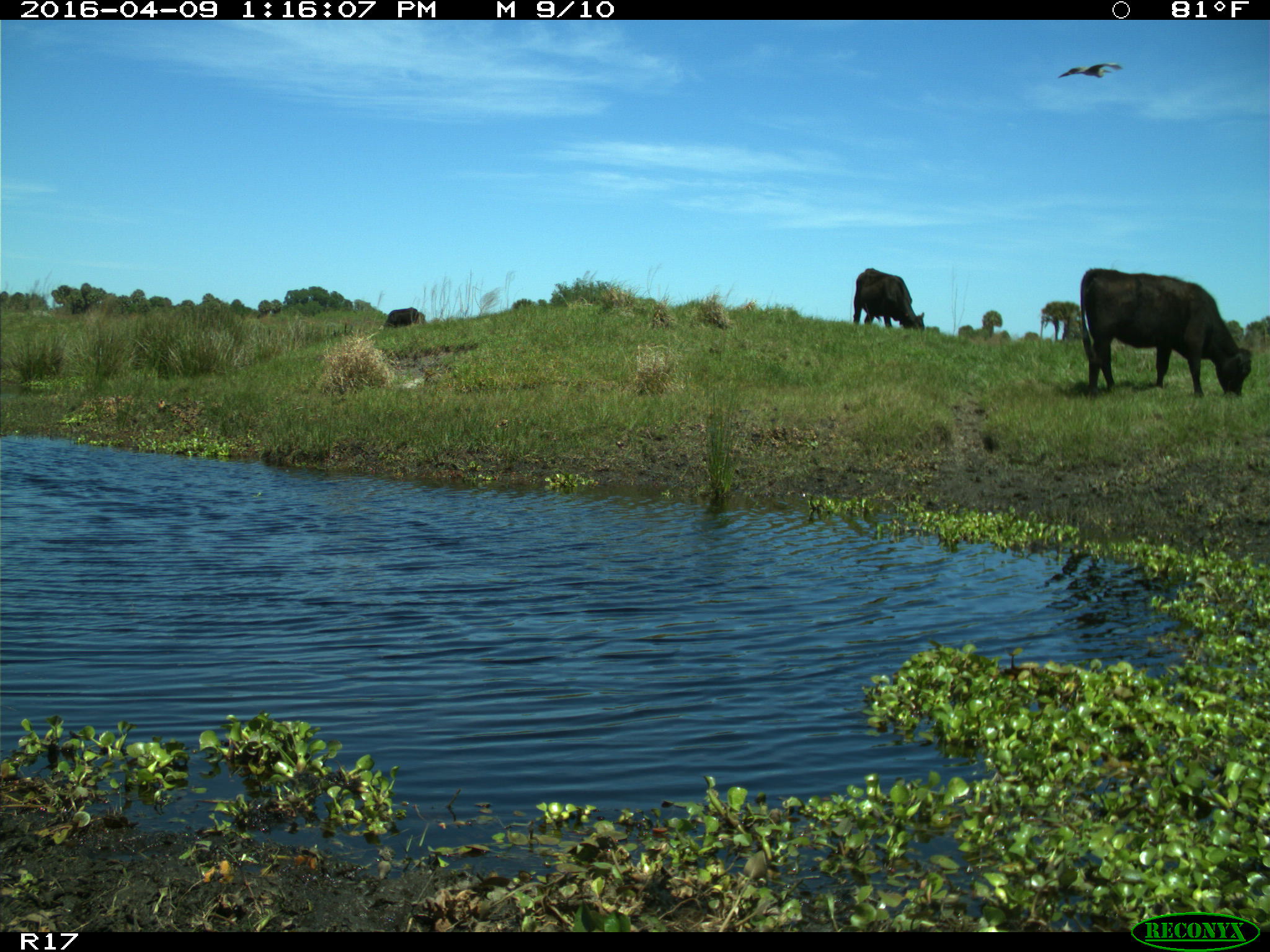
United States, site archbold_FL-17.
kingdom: Animalia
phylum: Chordata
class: Mammalia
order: Artiodactyla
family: Bovidae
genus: Bos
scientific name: Bos taurus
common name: domestic cow